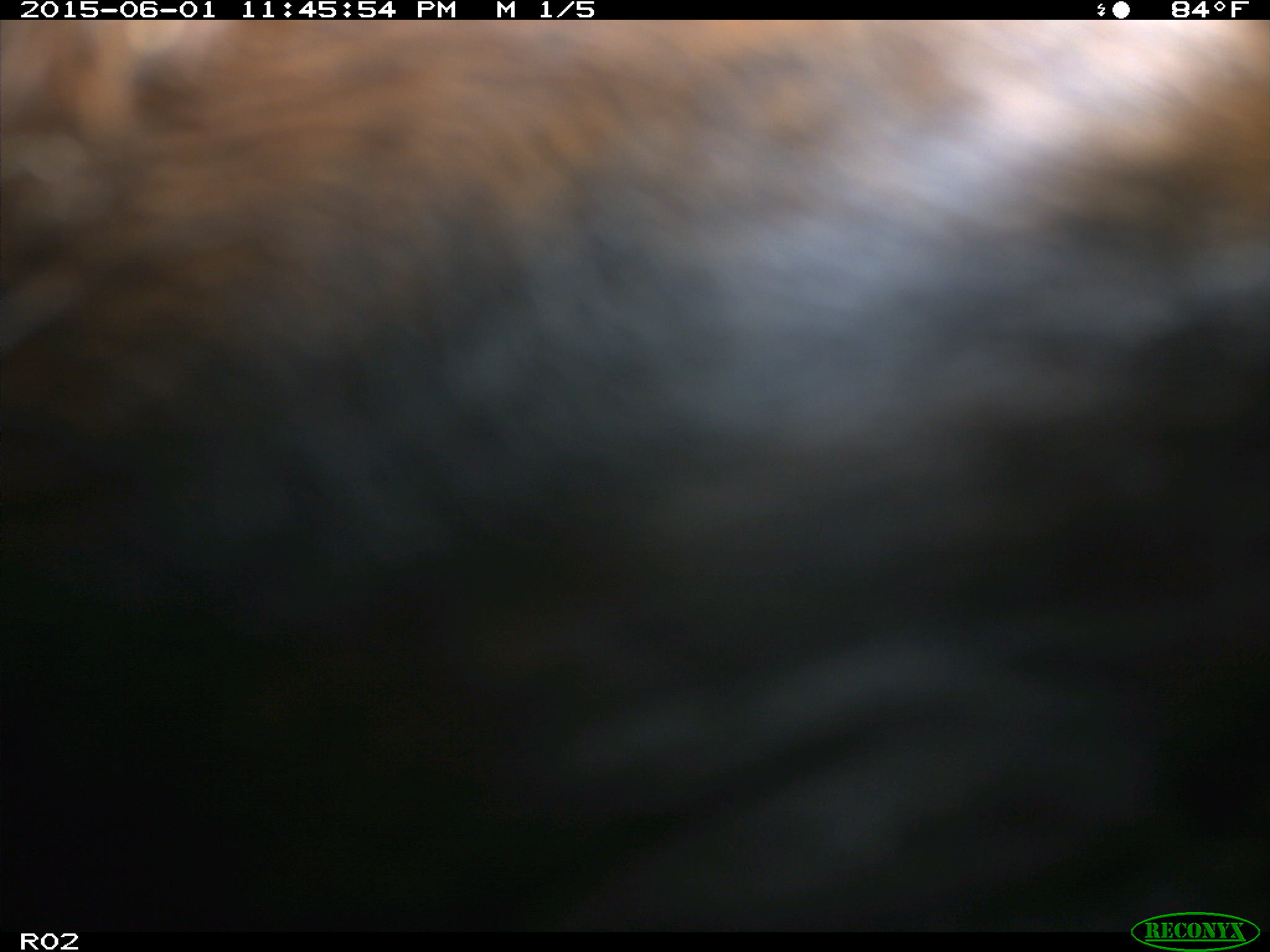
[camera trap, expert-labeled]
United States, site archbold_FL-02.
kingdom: Animalia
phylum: Chordata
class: Mammalia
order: Artiodactyla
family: Bovidae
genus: Bos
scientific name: Bos taurus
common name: domestic cow